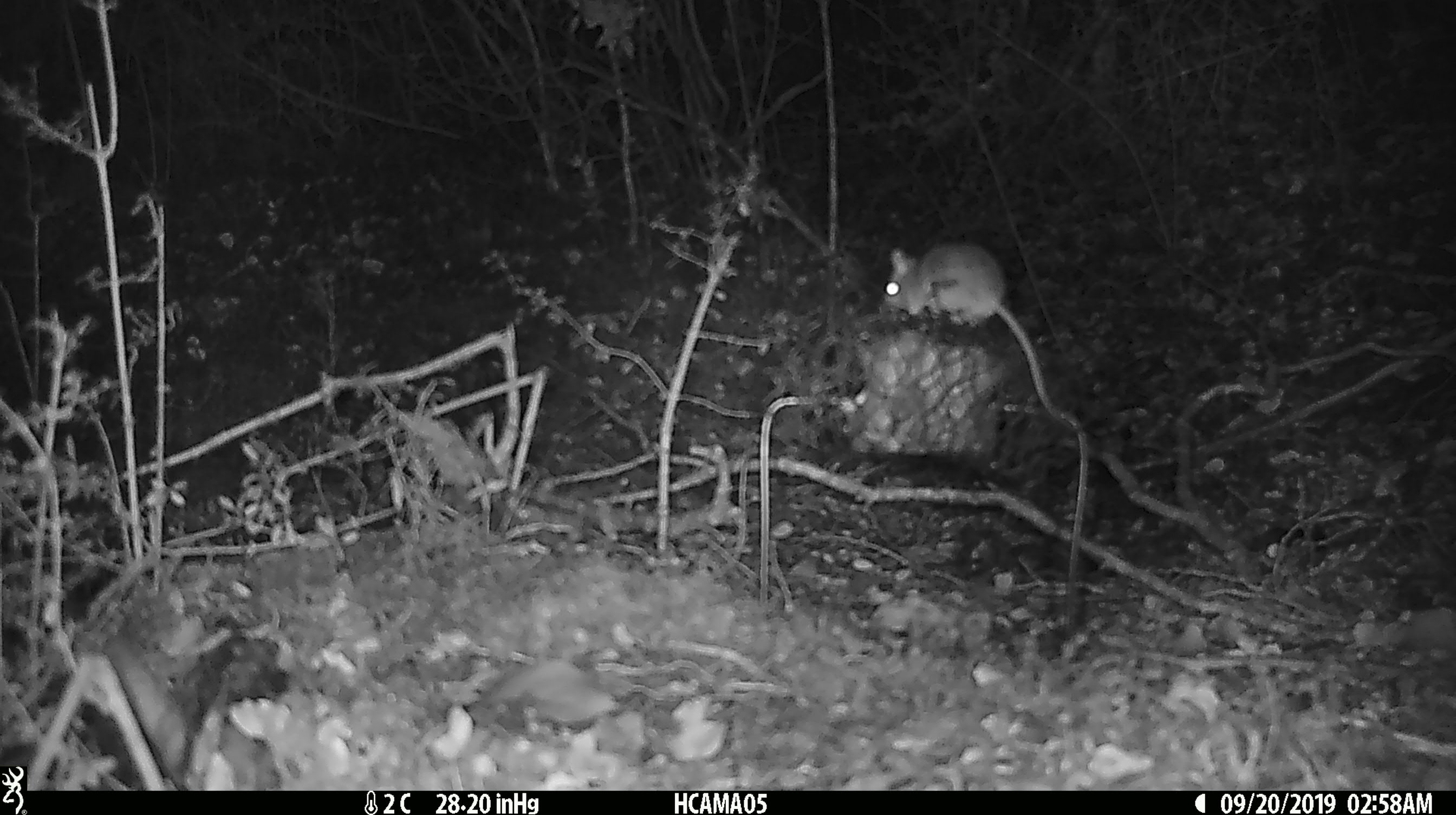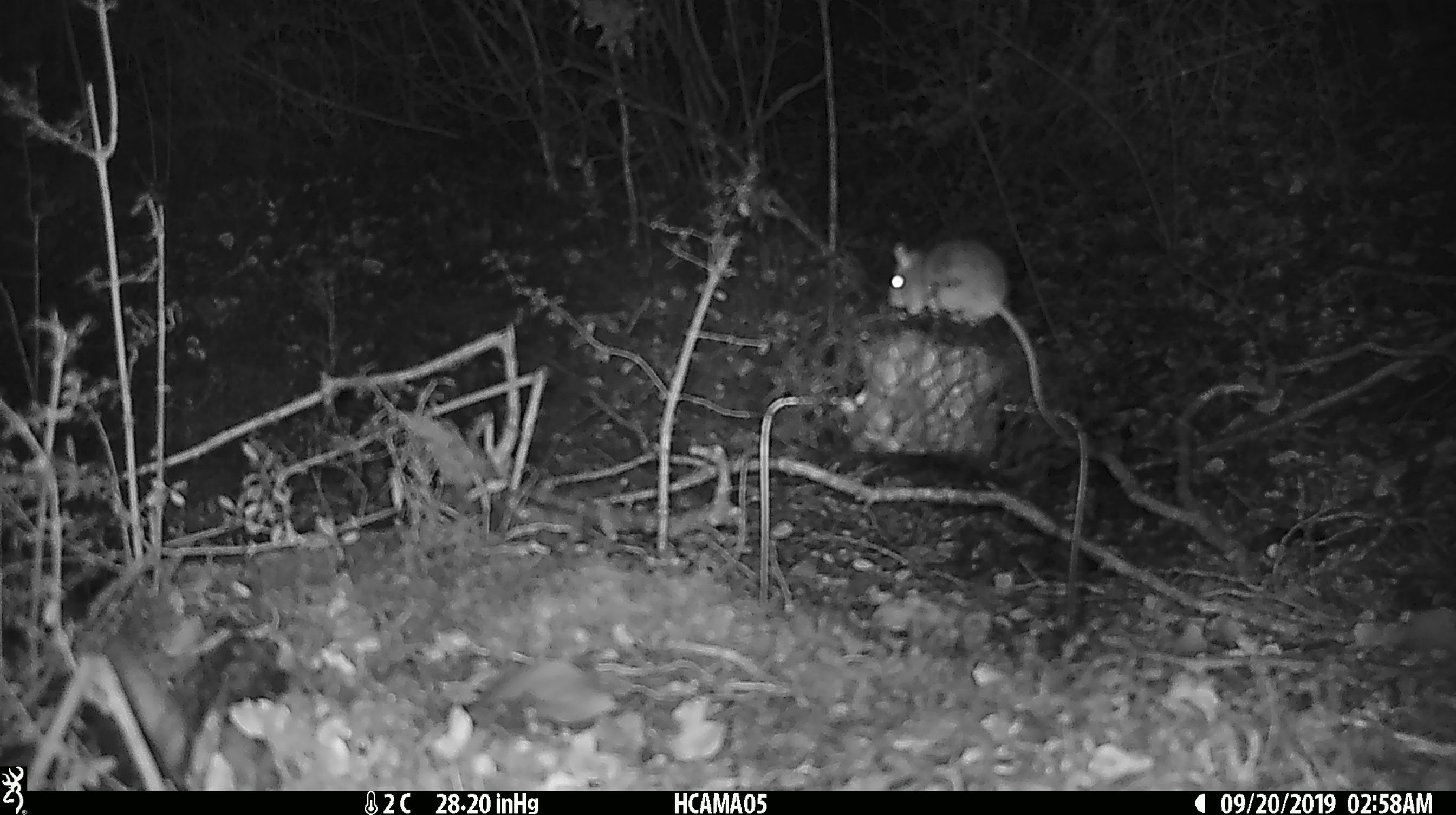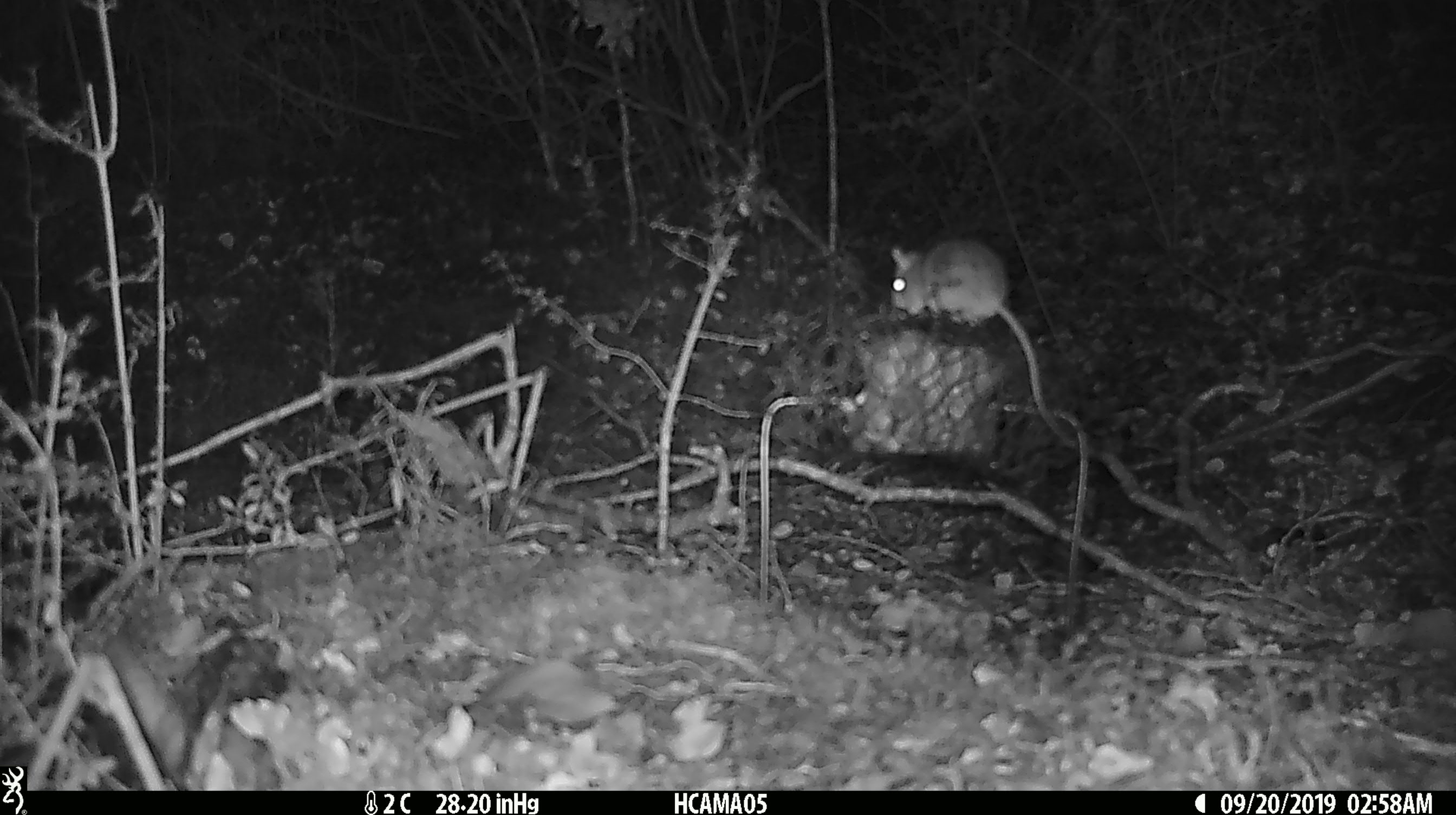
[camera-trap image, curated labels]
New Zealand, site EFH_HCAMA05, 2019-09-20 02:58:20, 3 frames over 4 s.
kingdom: Animalia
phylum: Chordata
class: Mammalia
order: Rodentia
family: Muridae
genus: Mus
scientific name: Mus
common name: mouse